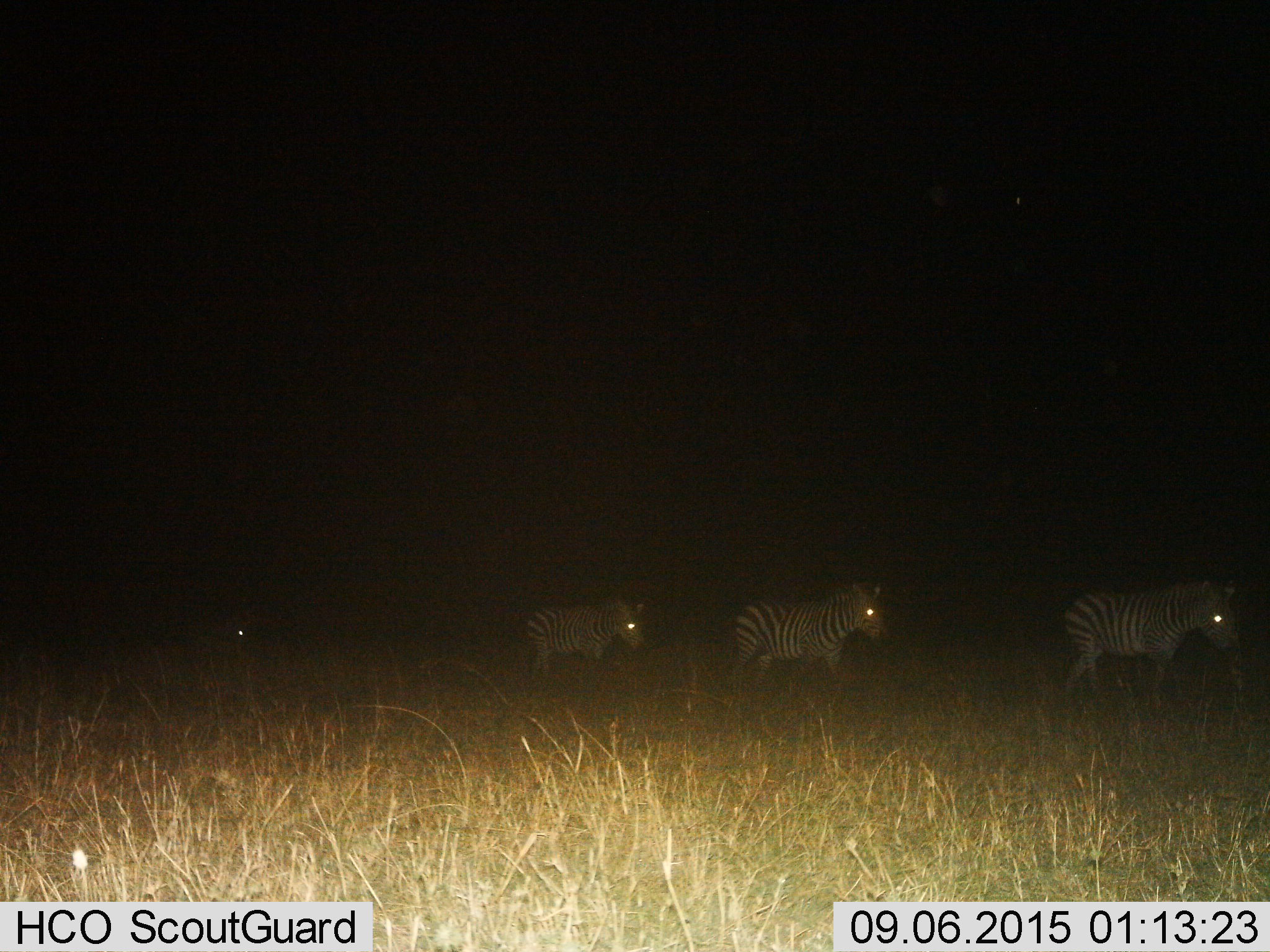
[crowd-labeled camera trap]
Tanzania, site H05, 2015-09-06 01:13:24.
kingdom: Animalia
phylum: Chordata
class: Mammalia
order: Perissodactyla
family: Equidae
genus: Equus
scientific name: Equus quagga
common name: plains zebra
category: zebra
Zebra (plains zebra) (Equus quagga), count 4. Behavior (volunteer vote fractions): standing 10%, resting 0%, moving 90%, interacting 0%. Young present (vote fraction): 0%. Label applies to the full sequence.